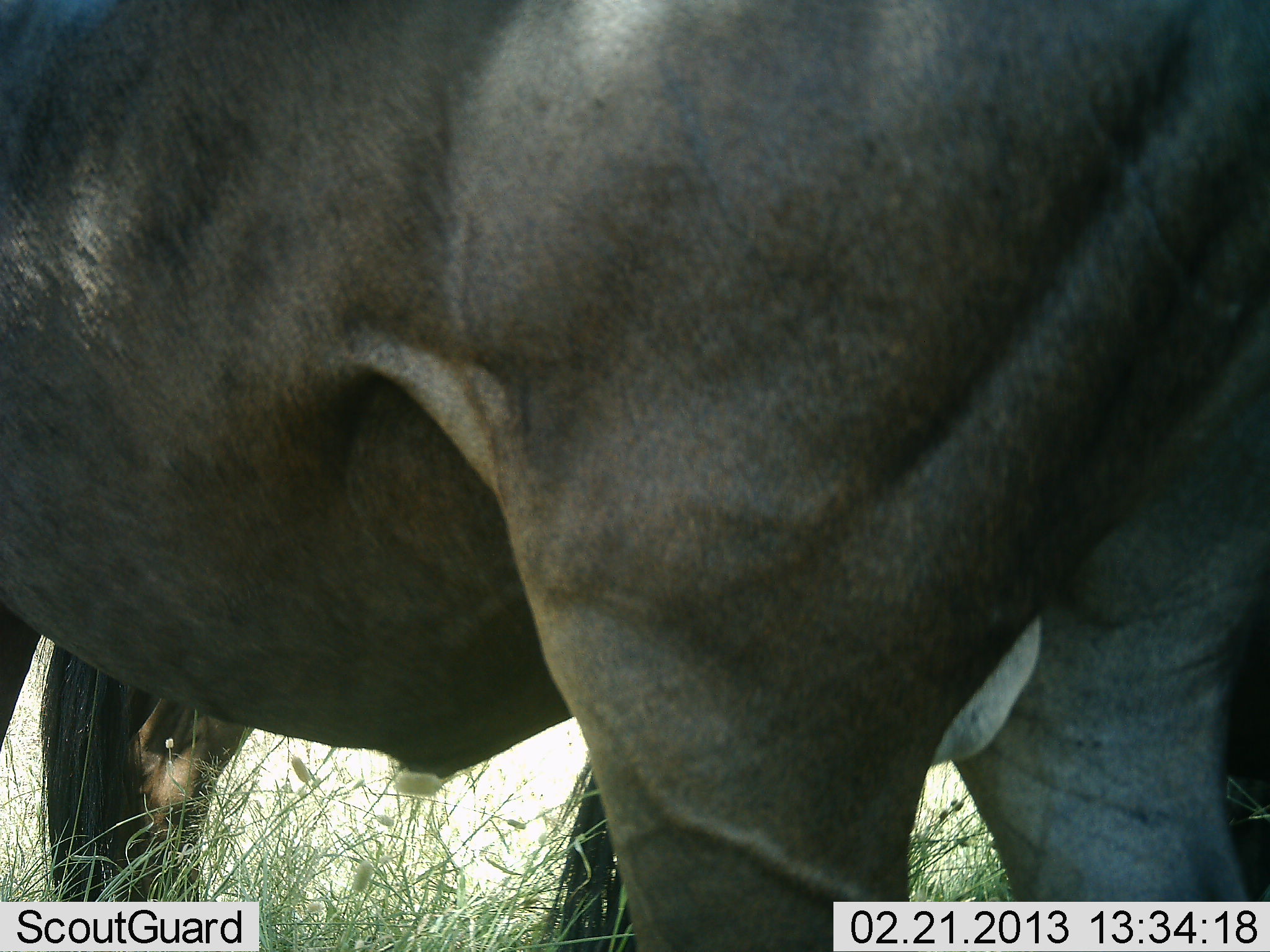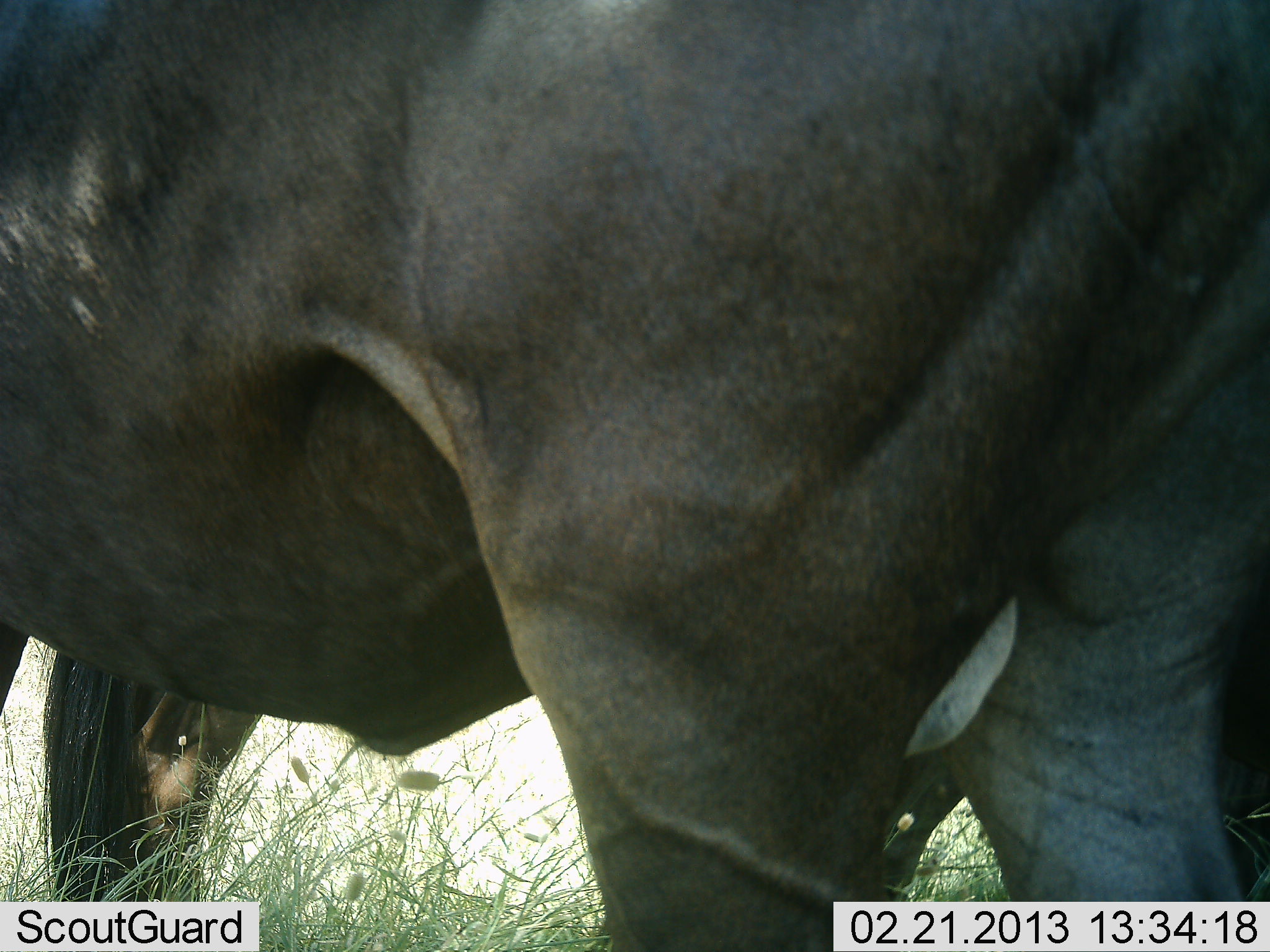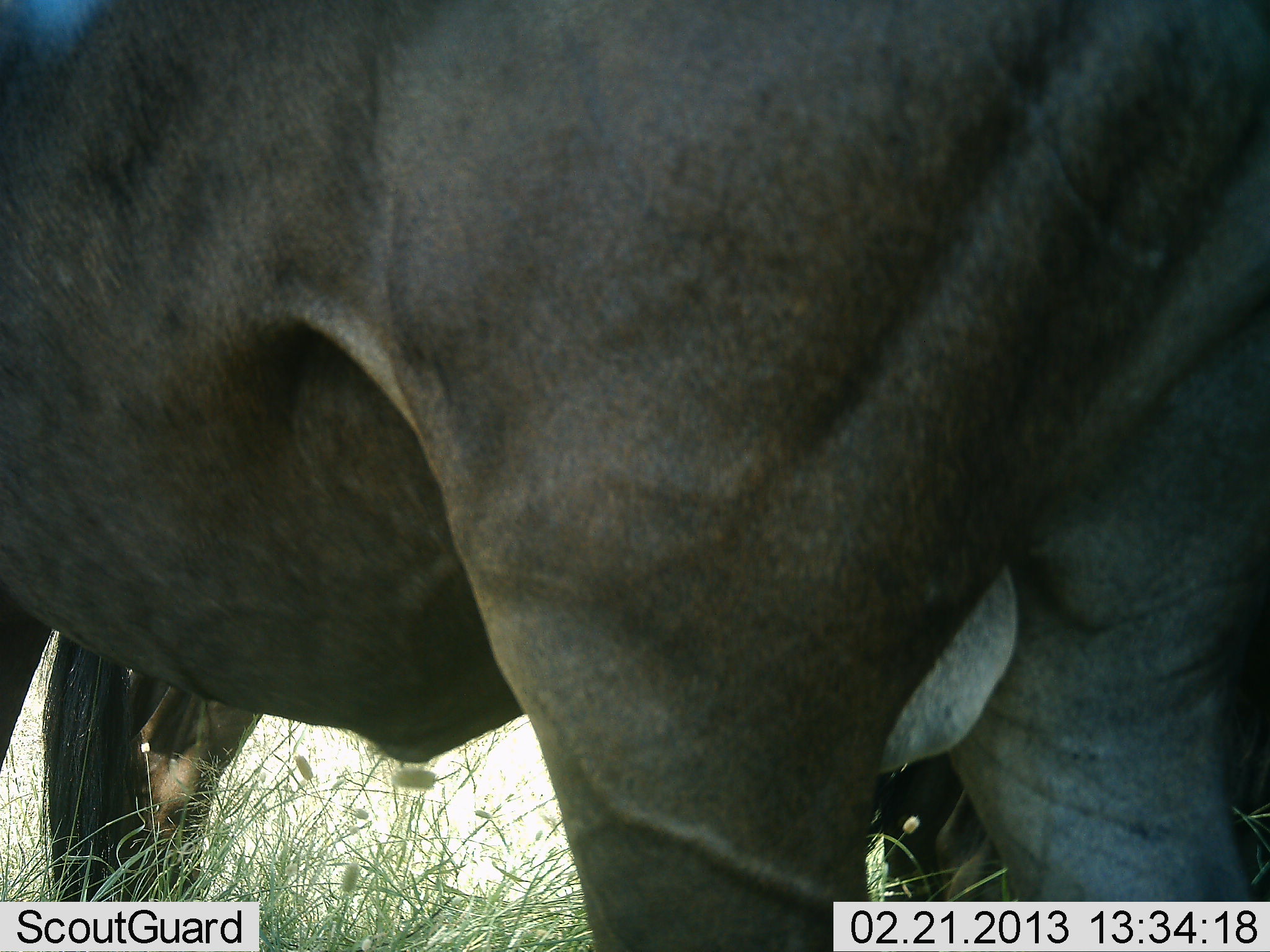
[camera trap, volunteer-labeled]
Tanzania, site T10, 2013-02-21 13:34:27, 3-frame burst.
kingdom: Animalia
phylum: Chordata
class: Mammalia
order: Artiodactyla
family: Bovidae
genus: Connochaetes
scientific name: Connochaetes taurinus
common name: blue wildebeest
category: wildebeest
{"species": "wildebeest (blue wildebeest) (Connochaetes taurinus)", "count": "2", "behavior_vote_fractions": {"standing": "100%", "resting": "0%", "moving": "0%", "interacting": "0%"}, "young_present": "0%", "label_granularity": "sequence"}